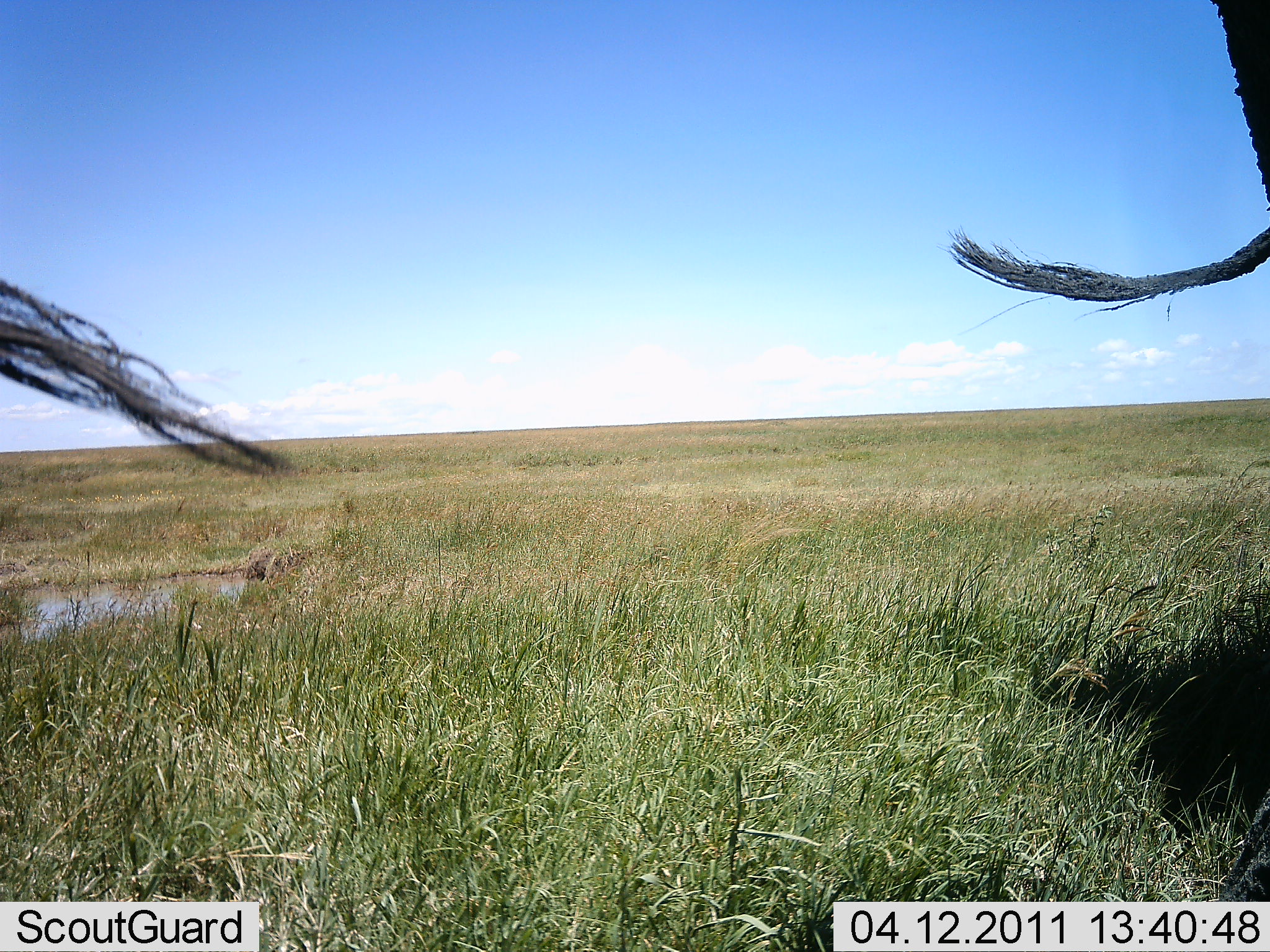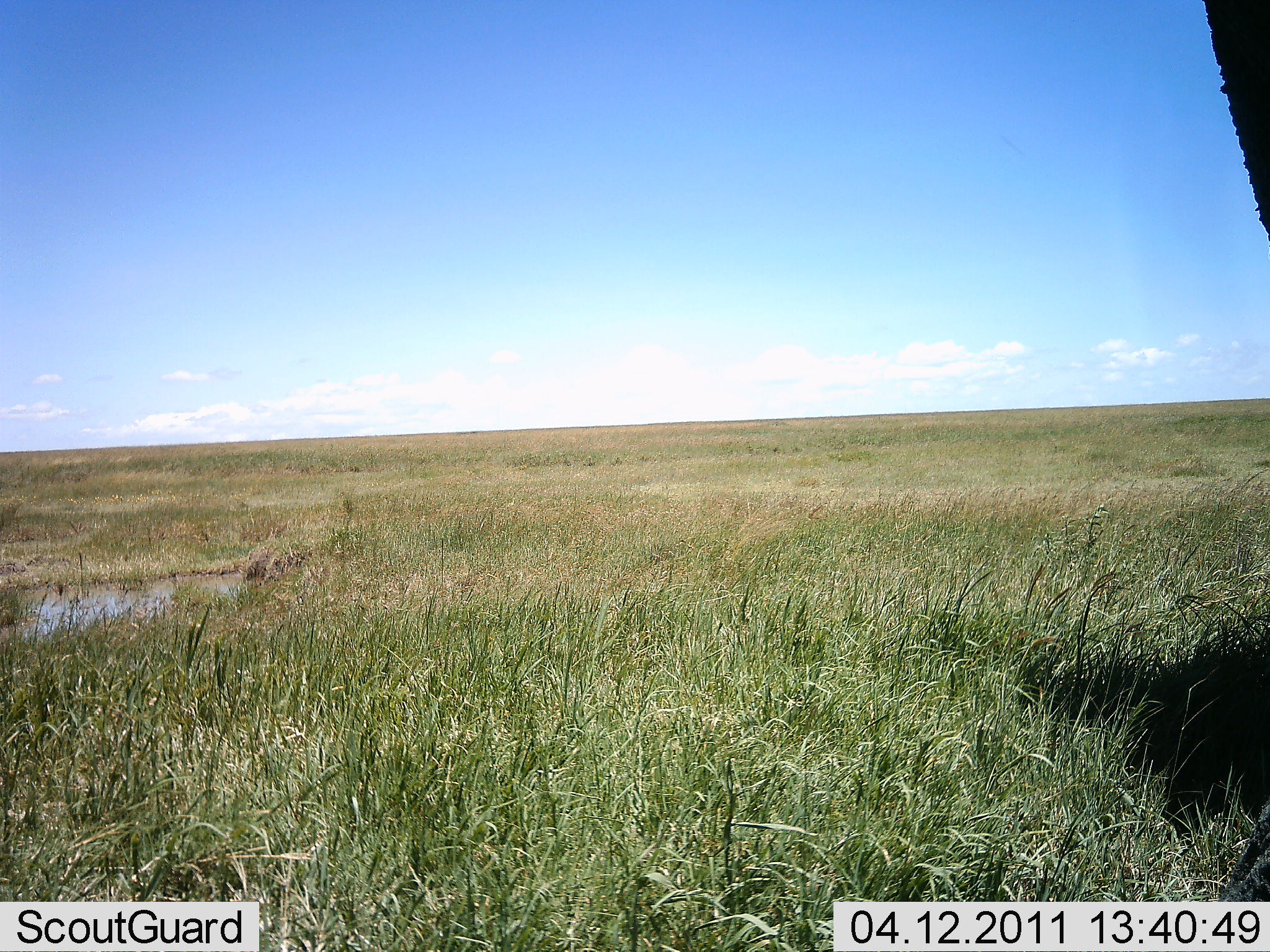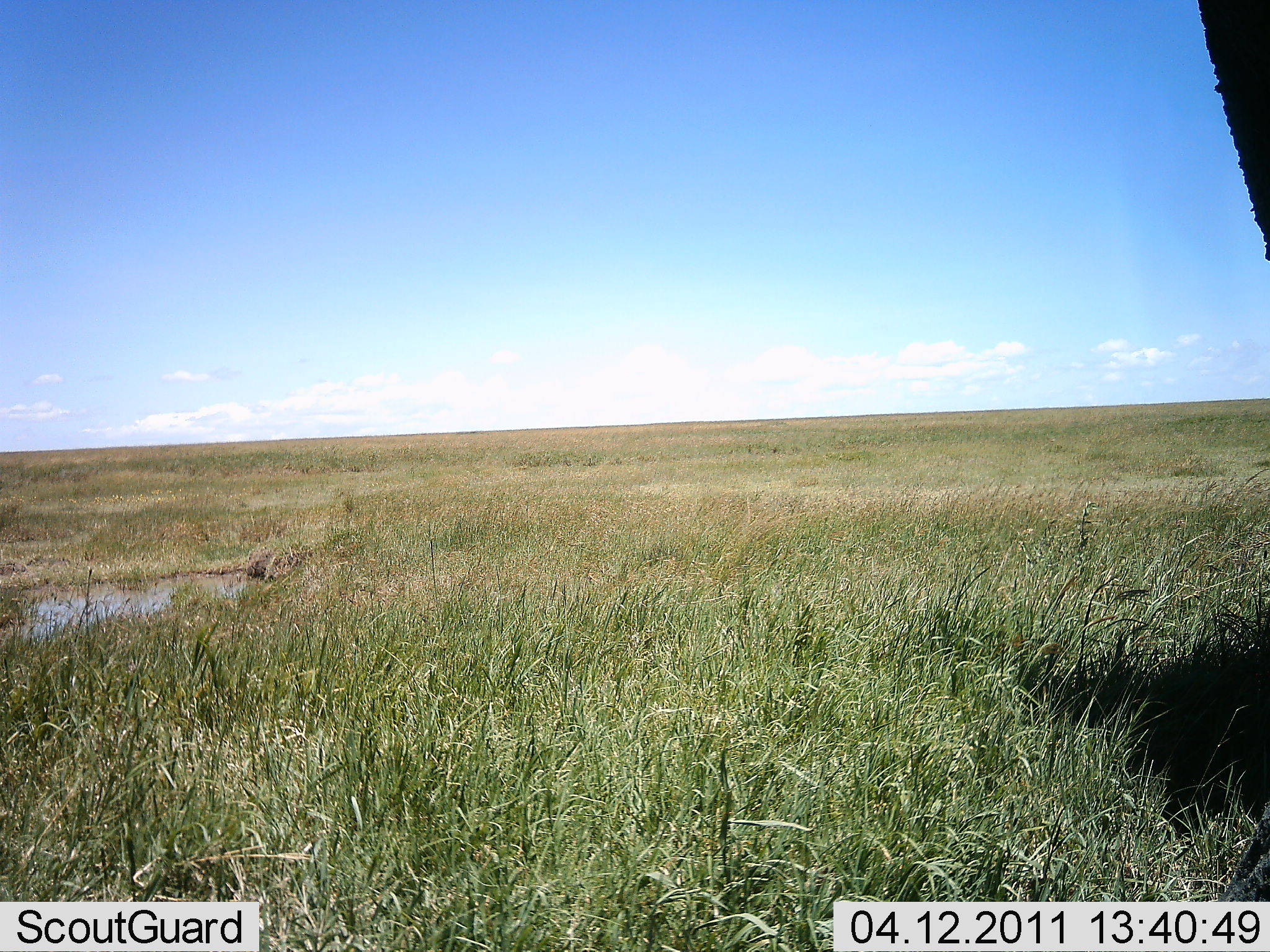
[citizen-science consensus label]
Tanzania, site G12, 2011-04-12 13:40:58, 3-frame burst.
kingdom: Animalia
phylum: Chordata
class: Mammalia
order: Artiodactyla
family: Bovidae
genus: Connochaetes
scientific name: Connochaetes taurinus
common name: blue wildebeest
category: wildebeest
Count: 2.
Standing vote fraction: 100%.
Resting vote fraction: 0%.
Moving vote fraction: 0%.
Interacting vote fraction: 0%.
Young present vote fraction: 0%.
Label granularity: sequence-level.